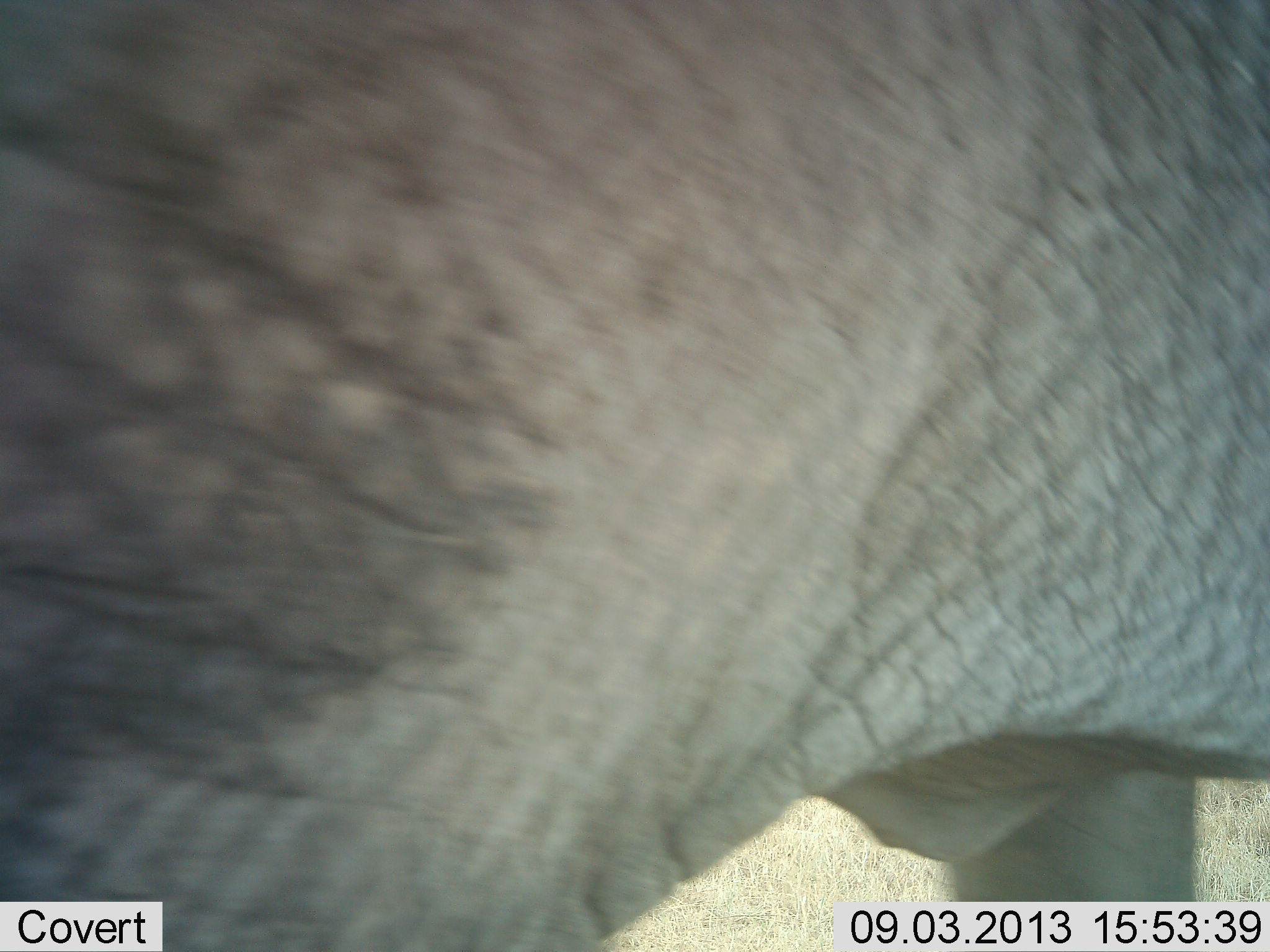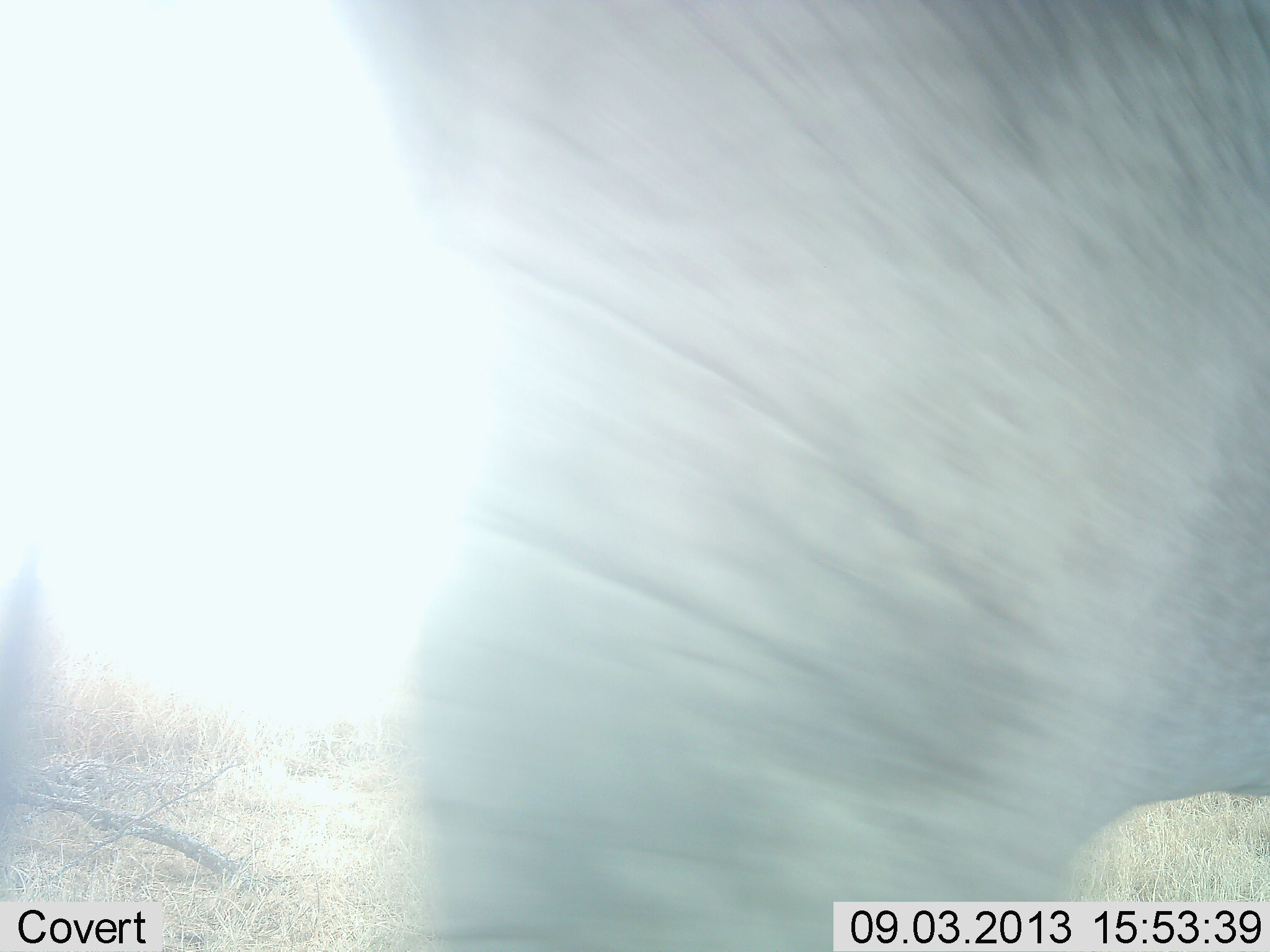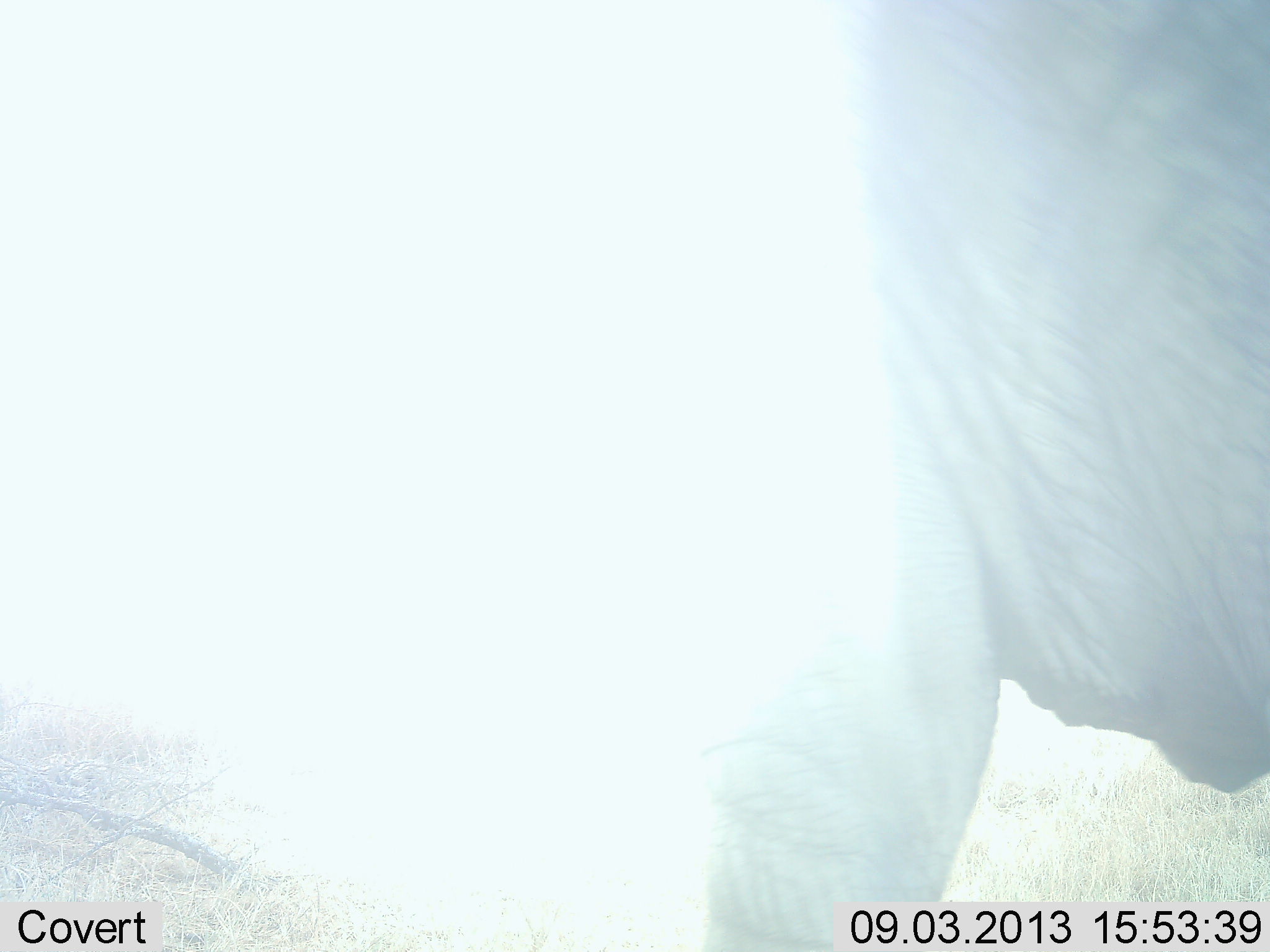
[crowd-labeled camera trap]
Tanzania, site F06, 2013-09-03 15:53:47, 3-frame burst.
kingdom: Animalia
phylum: Chordata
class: Mammalia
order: Proboscidea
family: Elephantidae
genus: Loxodonta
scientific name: Loxodonta africana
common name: african bush elephant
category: elephant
Elephant (african bush elephant) (Loxodonta africana), count 1. Behavior (volunteer vote fractions): standing 10%, resting 0%, moving 90%, interacting 0%. Young present (vote fraction): 0%. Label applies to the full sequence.